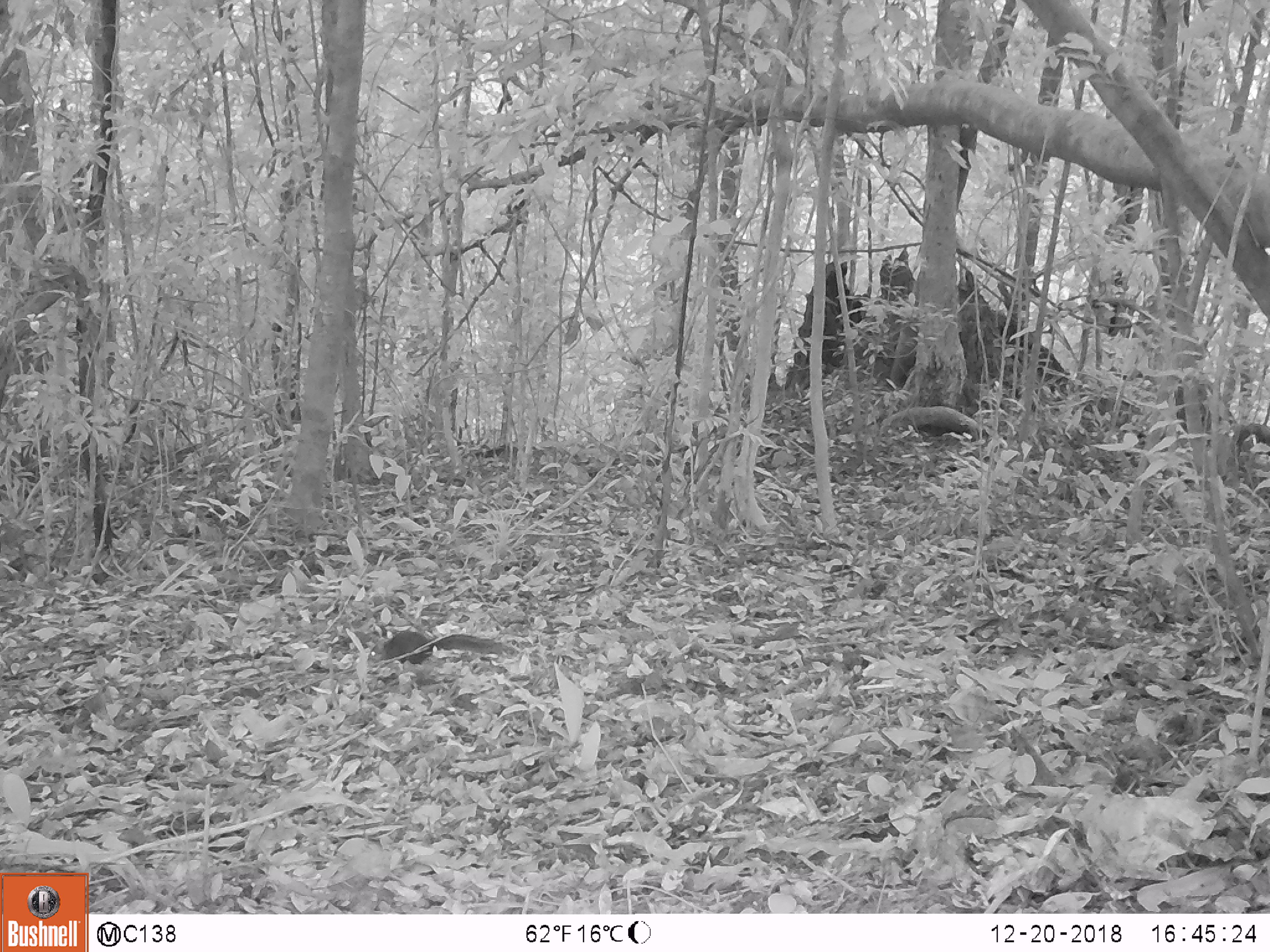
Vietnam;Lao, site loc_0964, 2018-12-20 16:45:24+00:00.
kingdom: Animalia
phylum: Chordata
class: Mammalia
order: Rodentia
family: Sciuridae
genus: Dremomys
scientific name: Dremomys rufigenis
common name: red-cheeked squirrel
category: red cheeked squirrel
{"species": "red cheeked squirrel (red-cheeked squirrel) (Dremomys rufigenis)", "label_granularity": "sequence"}